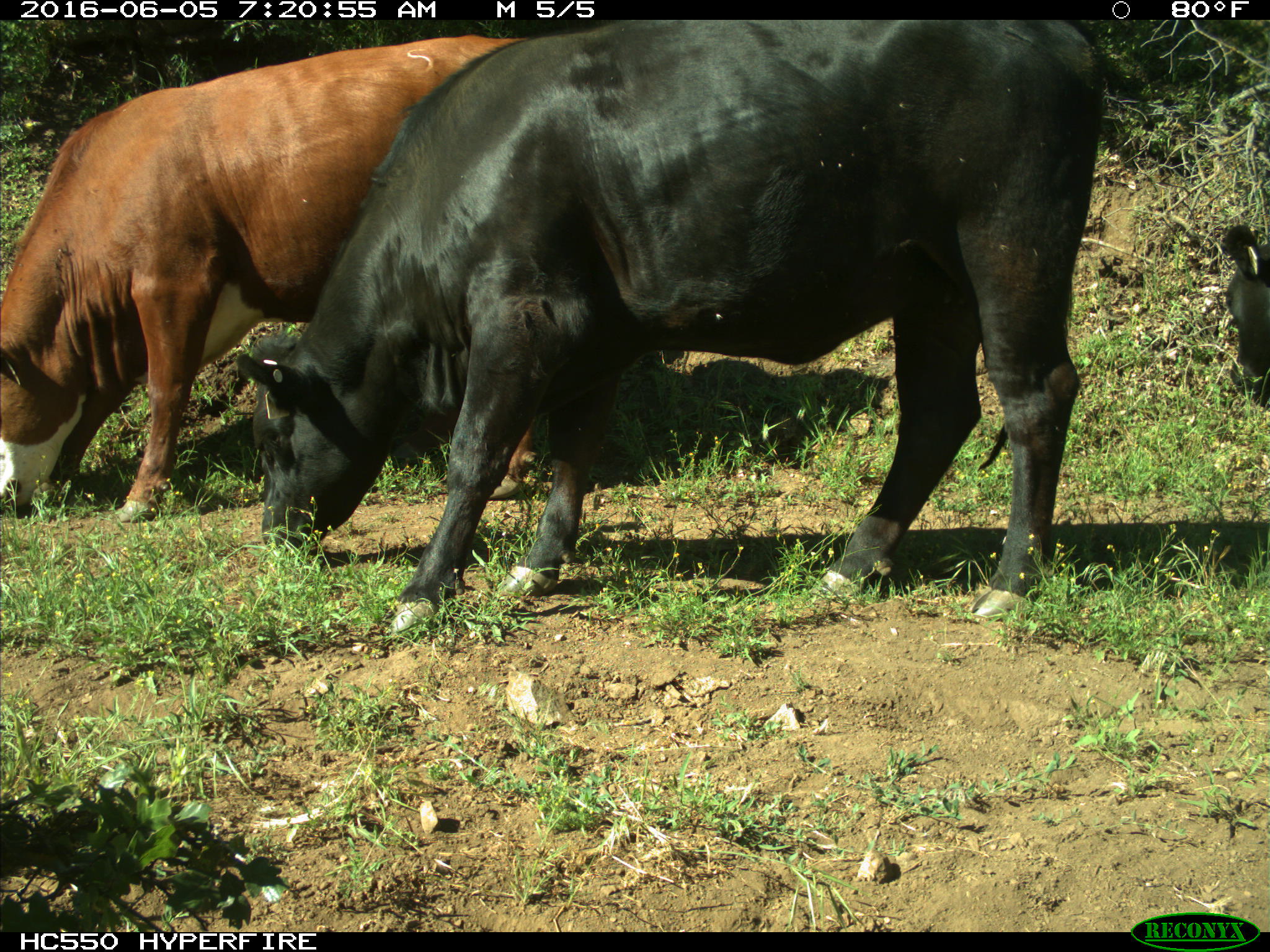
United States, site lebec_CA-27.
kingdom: Animalia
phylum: Chordata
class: Mammalia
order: Artiodactyla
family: Bovidae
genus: Bos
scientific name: Bos taurus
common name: domestic cow